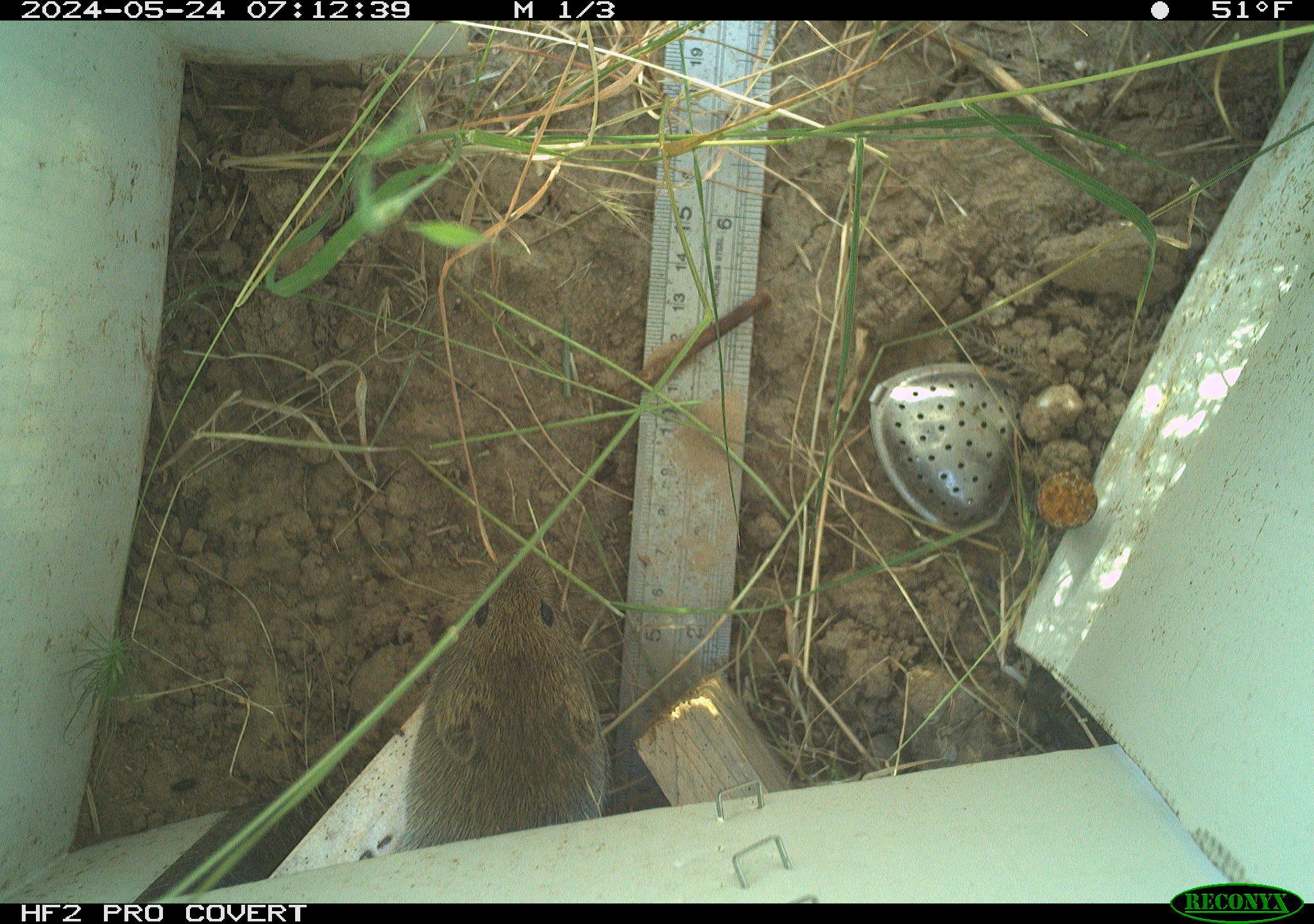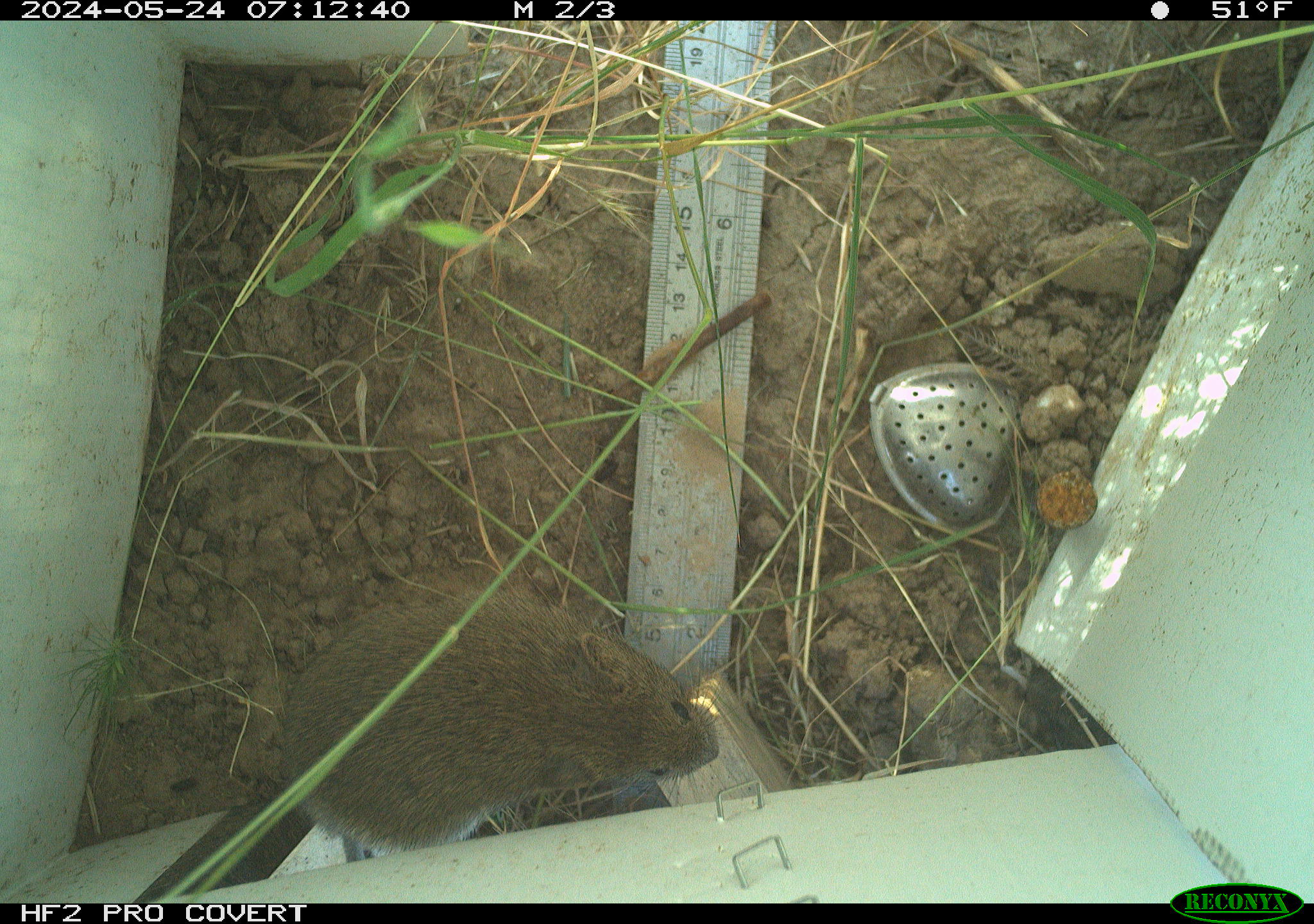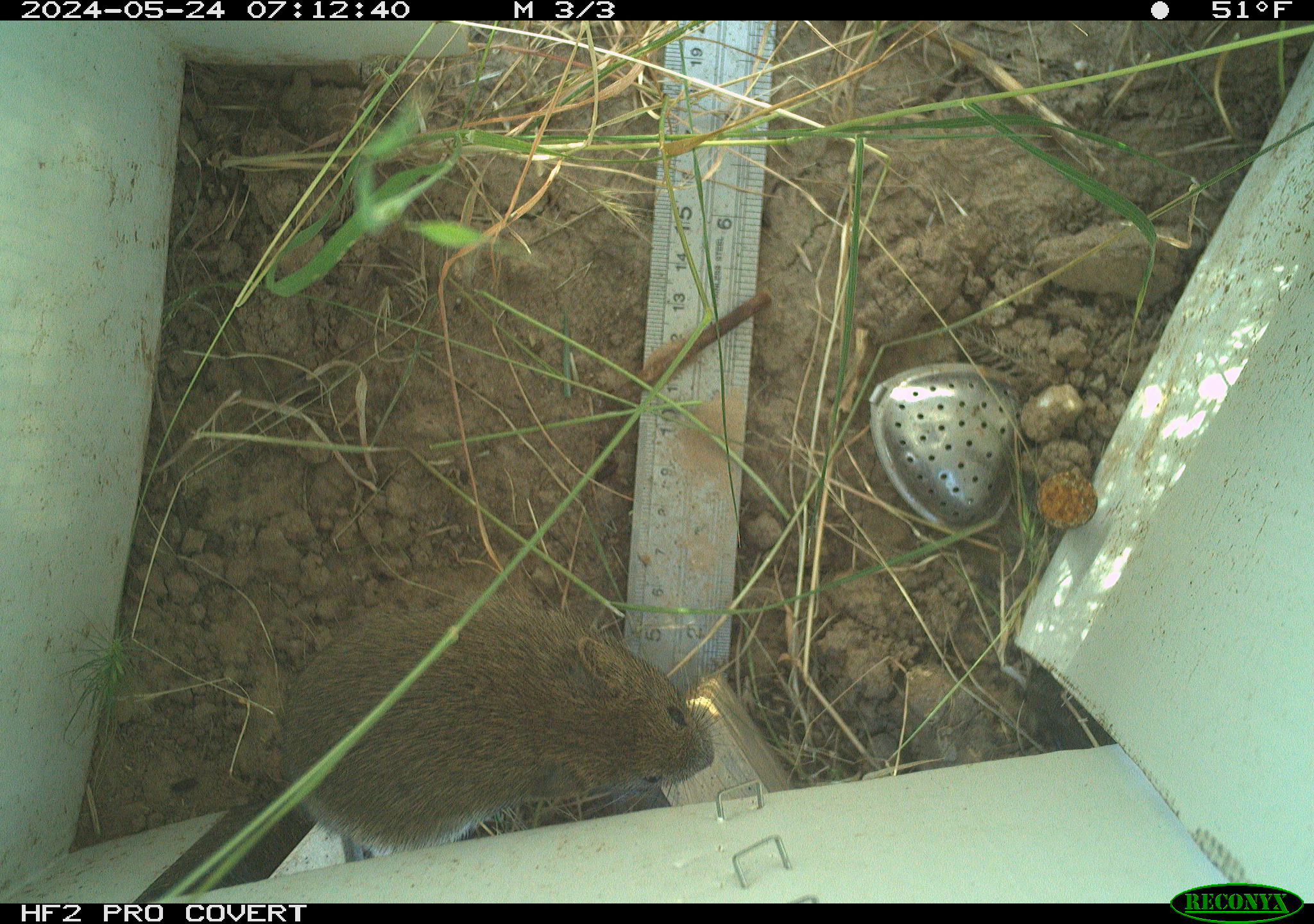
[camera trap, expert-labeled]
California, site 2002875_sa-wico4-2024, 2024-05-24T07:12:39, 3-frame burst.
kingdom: Animalia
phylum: Chordata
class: Mammalia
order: Rodentia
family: Cricetidae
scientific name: Arvicolinae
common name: voles, lemmings, and muskrats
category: arvicolinae subfamily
Arvicolinae subfamily (voles, lemmings, and muskrats) (Arvicolinae).